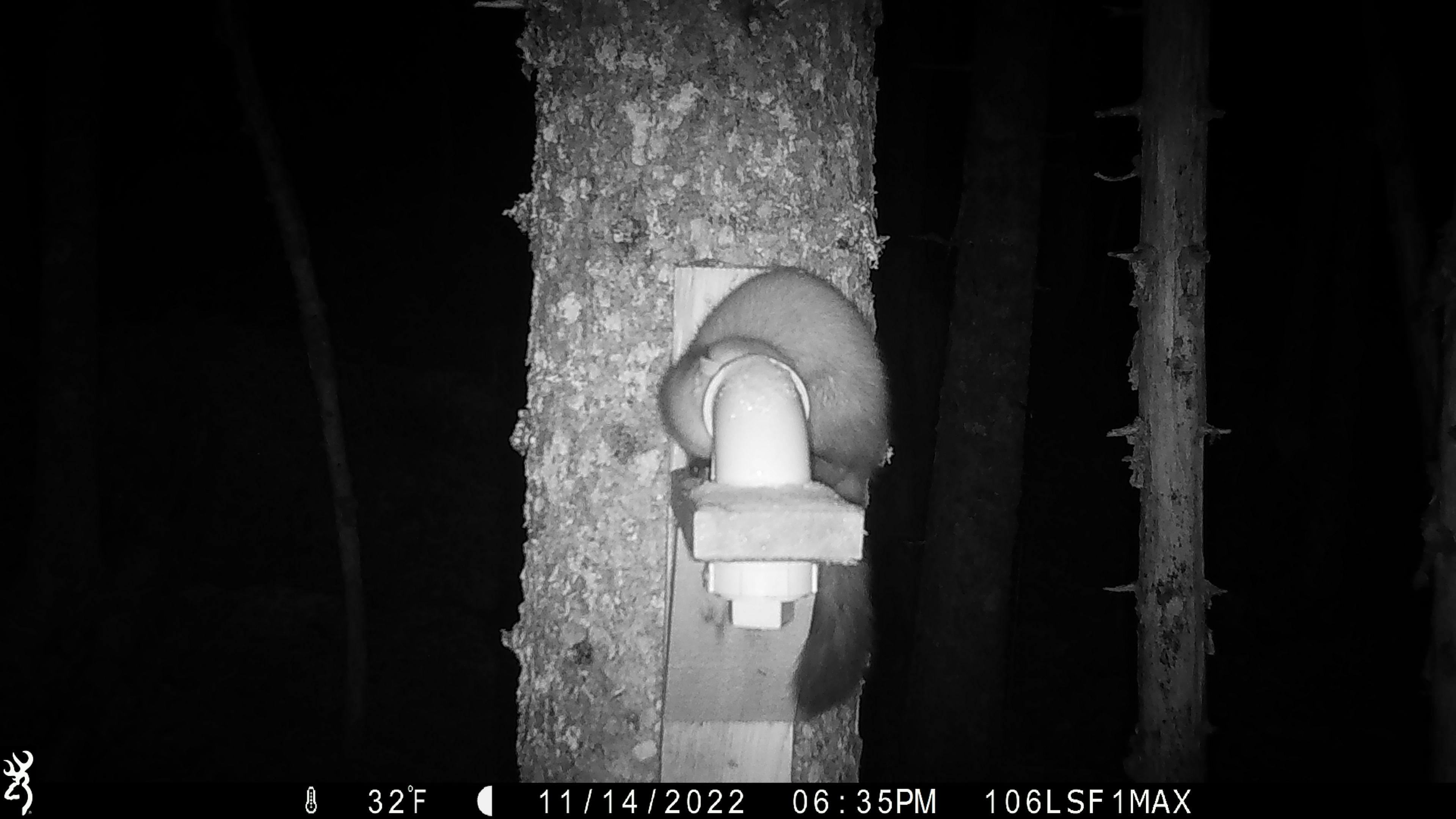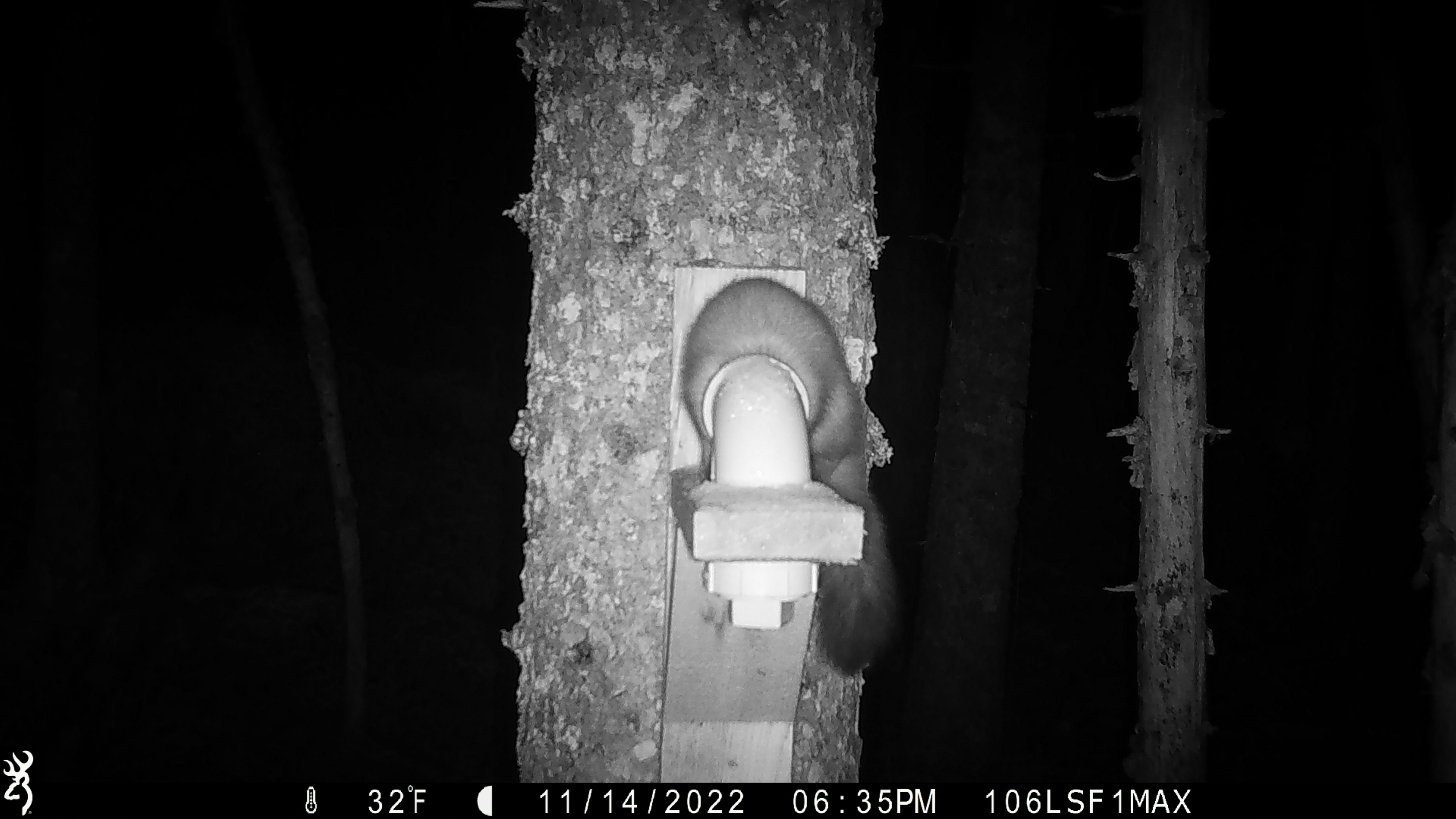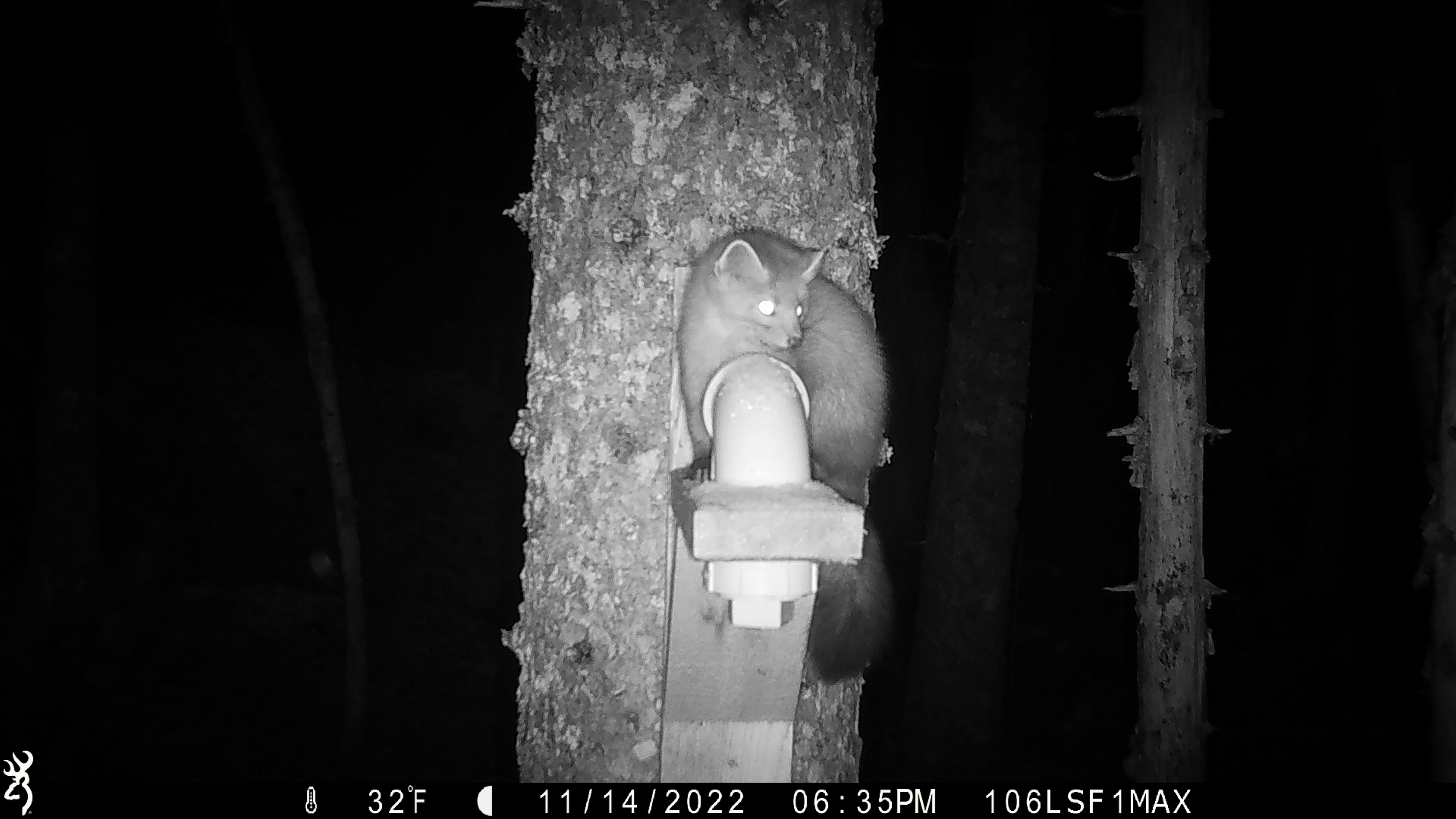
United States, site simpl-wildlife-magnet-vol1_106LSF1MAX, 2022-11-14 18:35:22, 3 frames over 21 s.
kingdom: Animalia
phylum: Chordata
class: Mammalia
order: Carnivora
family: Mustelidae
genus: Martes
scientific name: Martes americana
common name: american marten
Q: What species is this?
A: American marten (Martes americana).